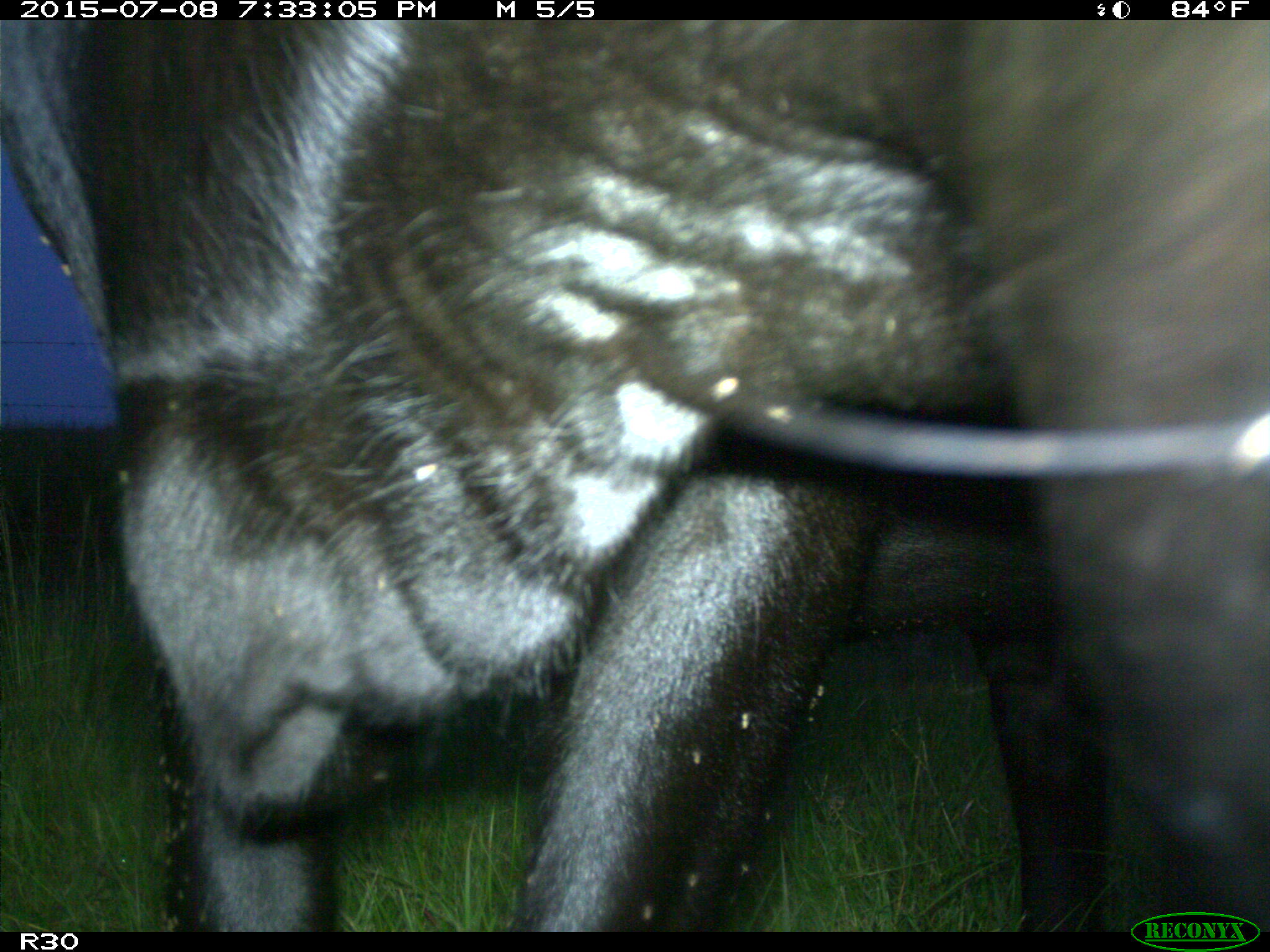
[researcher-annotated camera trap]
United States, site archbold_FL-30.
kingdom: Animalia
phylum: Chordata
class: Mammalia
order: Artiodactyla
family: Bovidae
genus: Bos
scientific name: Bos taurus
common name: domestic cow